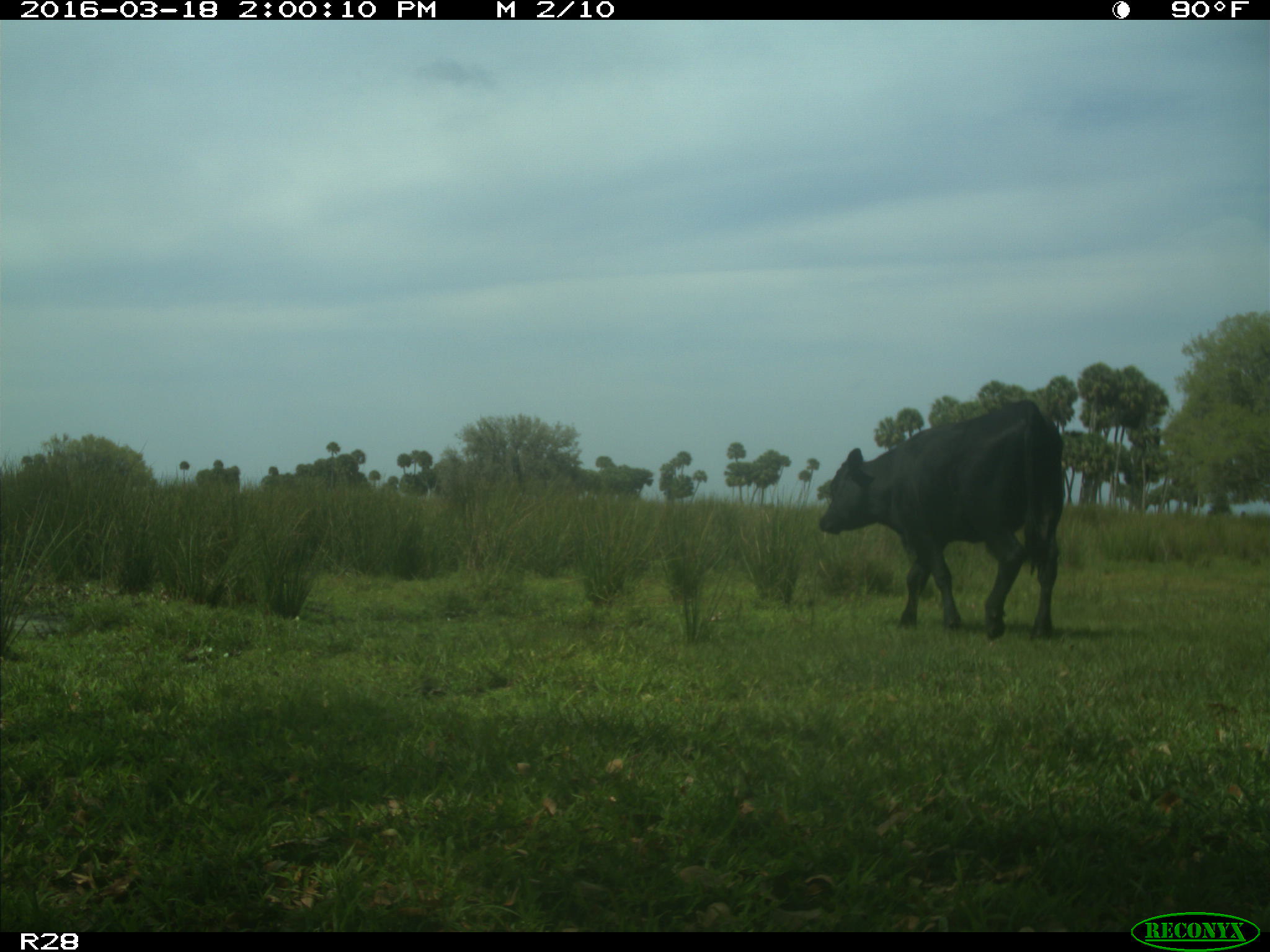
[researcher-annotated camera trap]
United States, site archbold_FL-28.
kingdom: Animalia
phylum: Chordata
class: Mammalia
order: Artiodactyla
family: Bovidae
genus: Bos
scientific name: Bos taurus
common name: domestic cow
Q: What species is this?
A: Bos taurus (domestic cow).